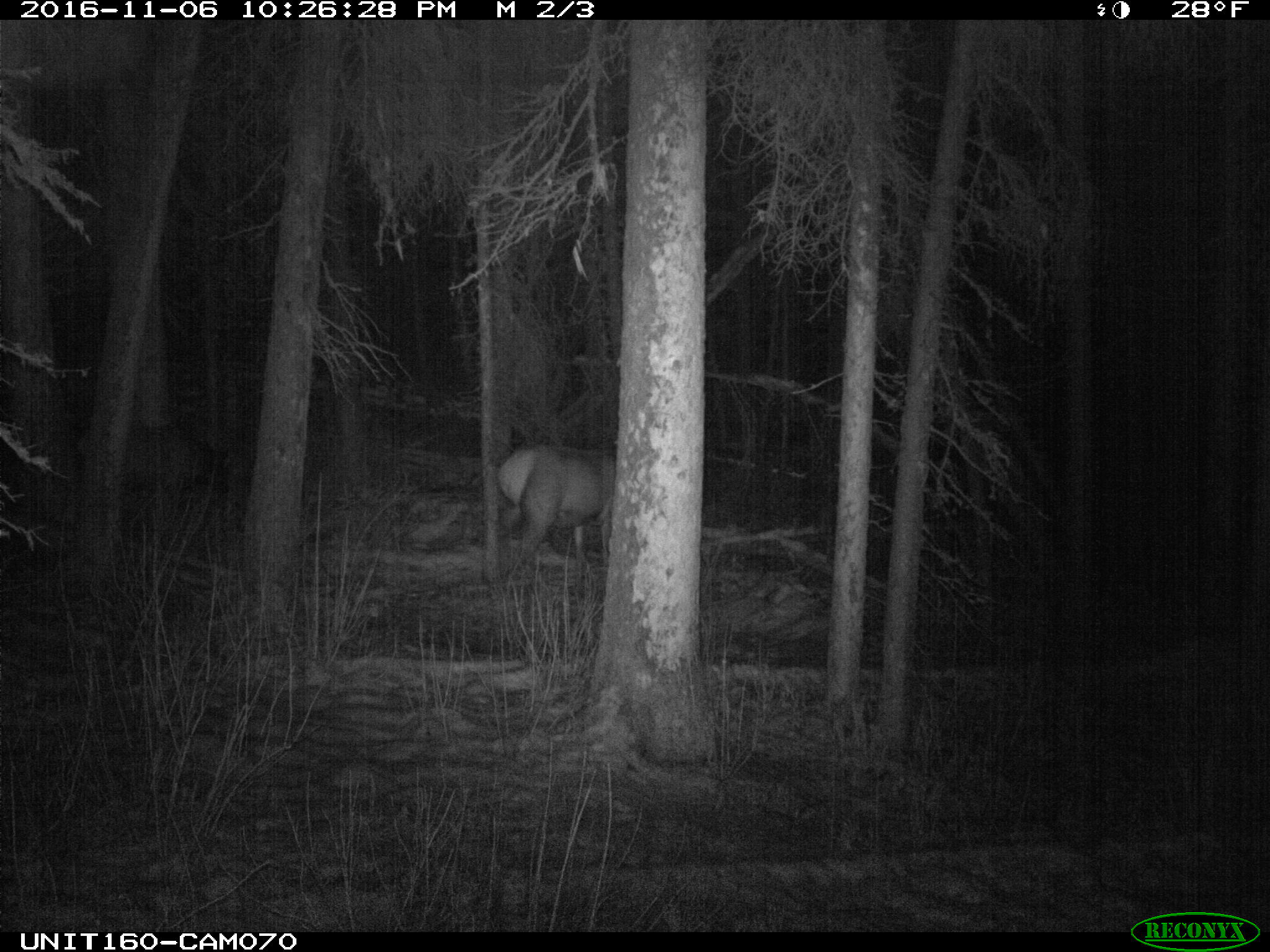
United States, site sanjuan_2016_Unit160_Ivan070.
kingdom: Animalia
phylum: Chordata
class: Mammalia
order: Artiodactyla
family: Cervidae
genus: Cervus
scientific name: Cervus elaphus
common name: red deer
Cervus elaphus (red deer).